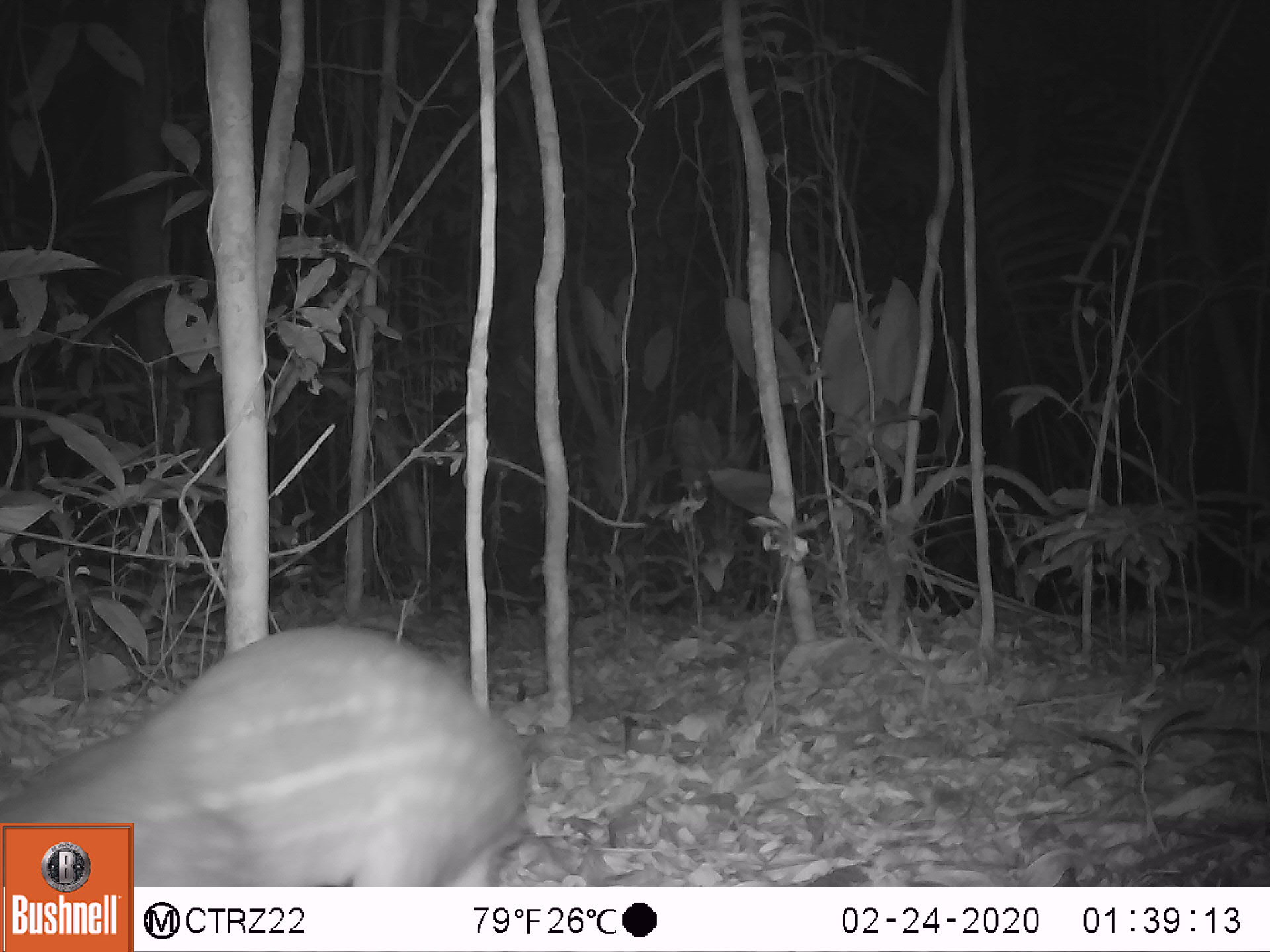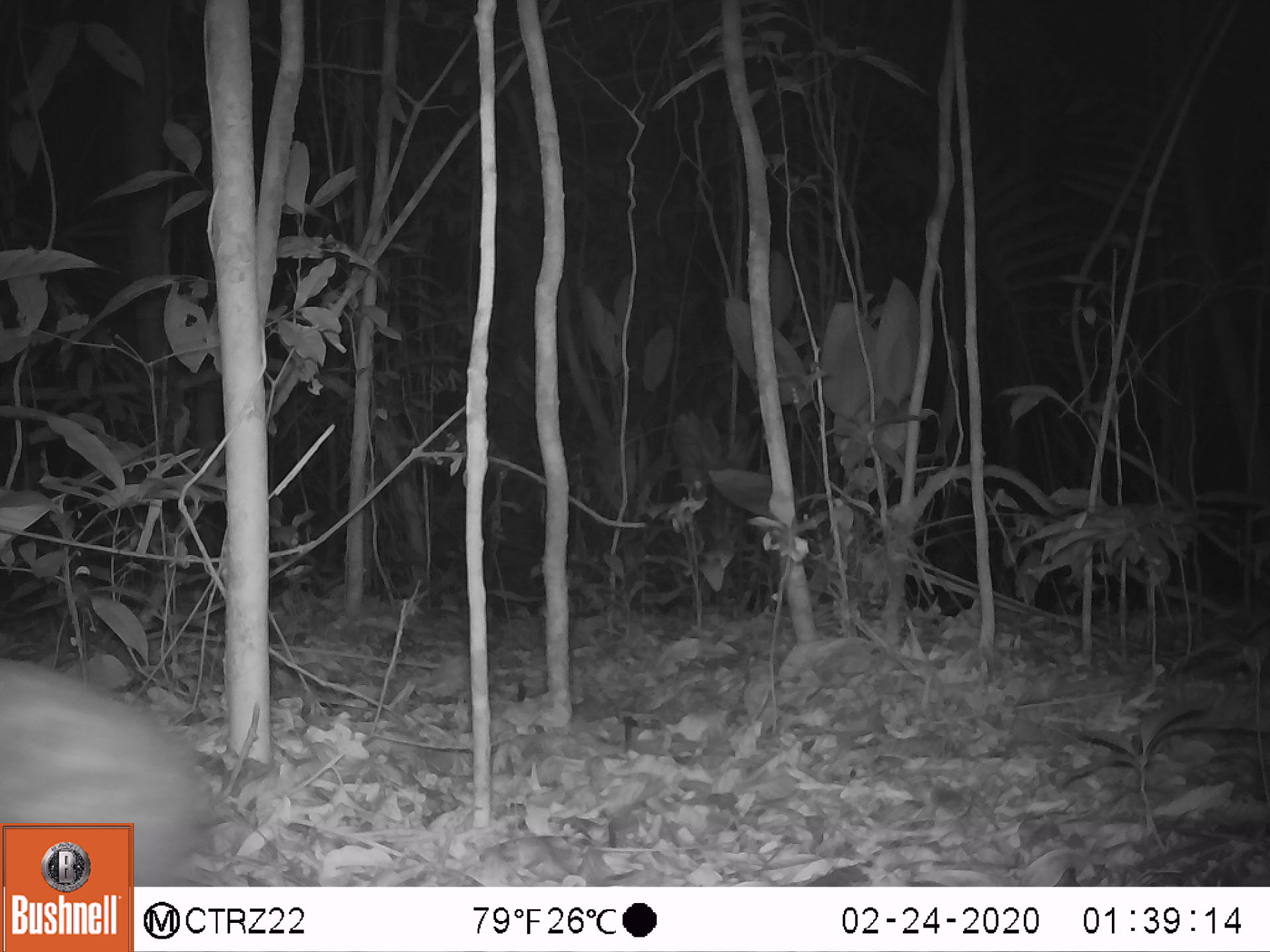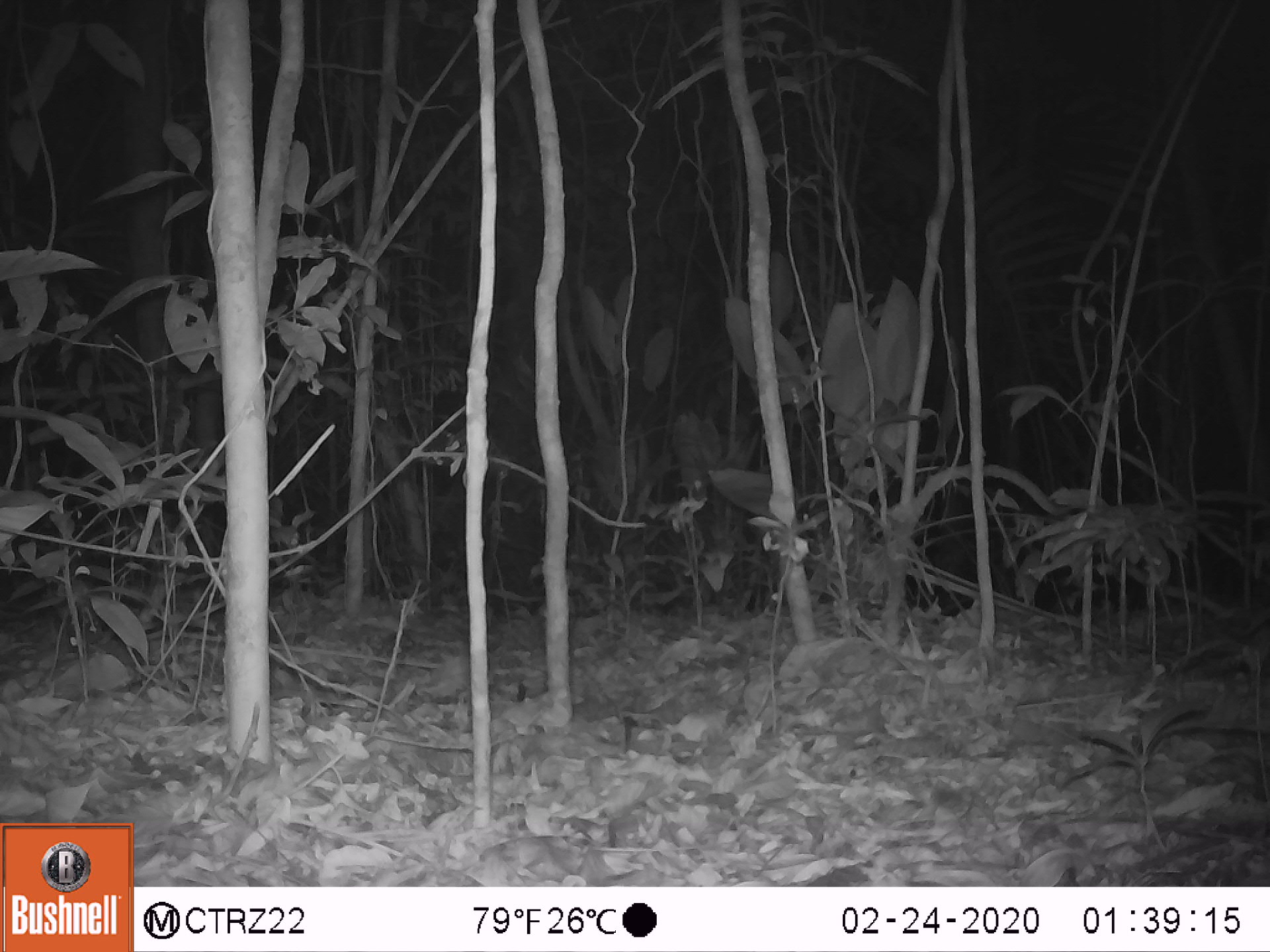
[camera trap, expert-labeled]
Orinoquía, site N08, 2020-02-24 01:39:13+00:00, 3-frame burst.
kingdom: Animalia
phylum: Chordata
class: Mammalia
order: Rodentia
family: Cuniculidae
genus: Cuniculus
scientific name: Cuniculus paca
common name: spotted paca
Spotted paca (Cuniculus paca).